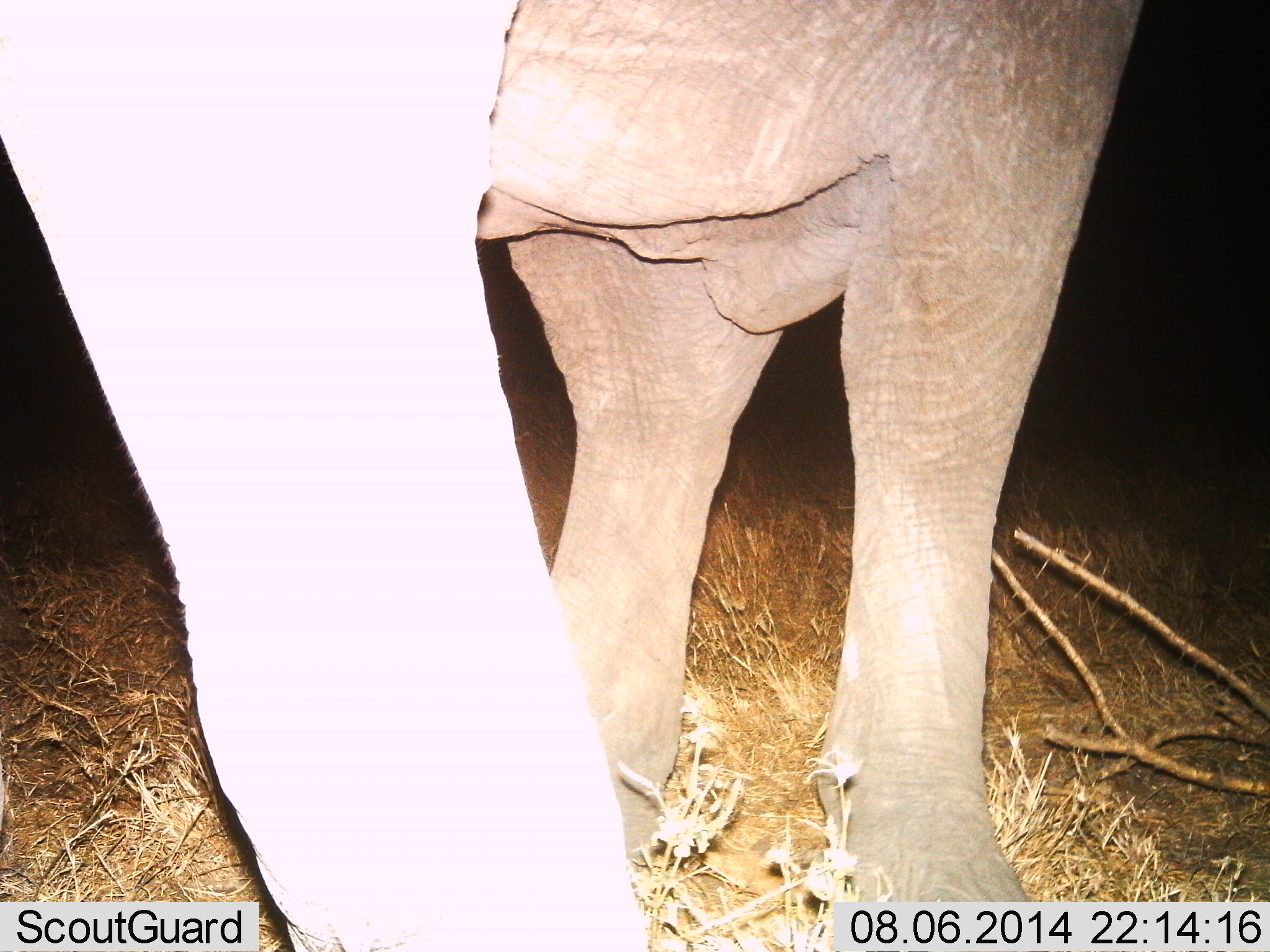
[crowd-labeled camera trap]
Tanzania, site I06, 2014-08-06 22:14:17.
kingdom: Animalia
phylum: Chordata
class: Mammalia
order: Proboscidea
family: Elephantidae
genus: Loxodonta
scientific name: Loxodonta africana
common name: african bush elephant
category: elephant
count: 1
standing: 100%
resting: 0%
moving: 0%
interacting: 0%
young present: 10%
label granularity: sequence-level